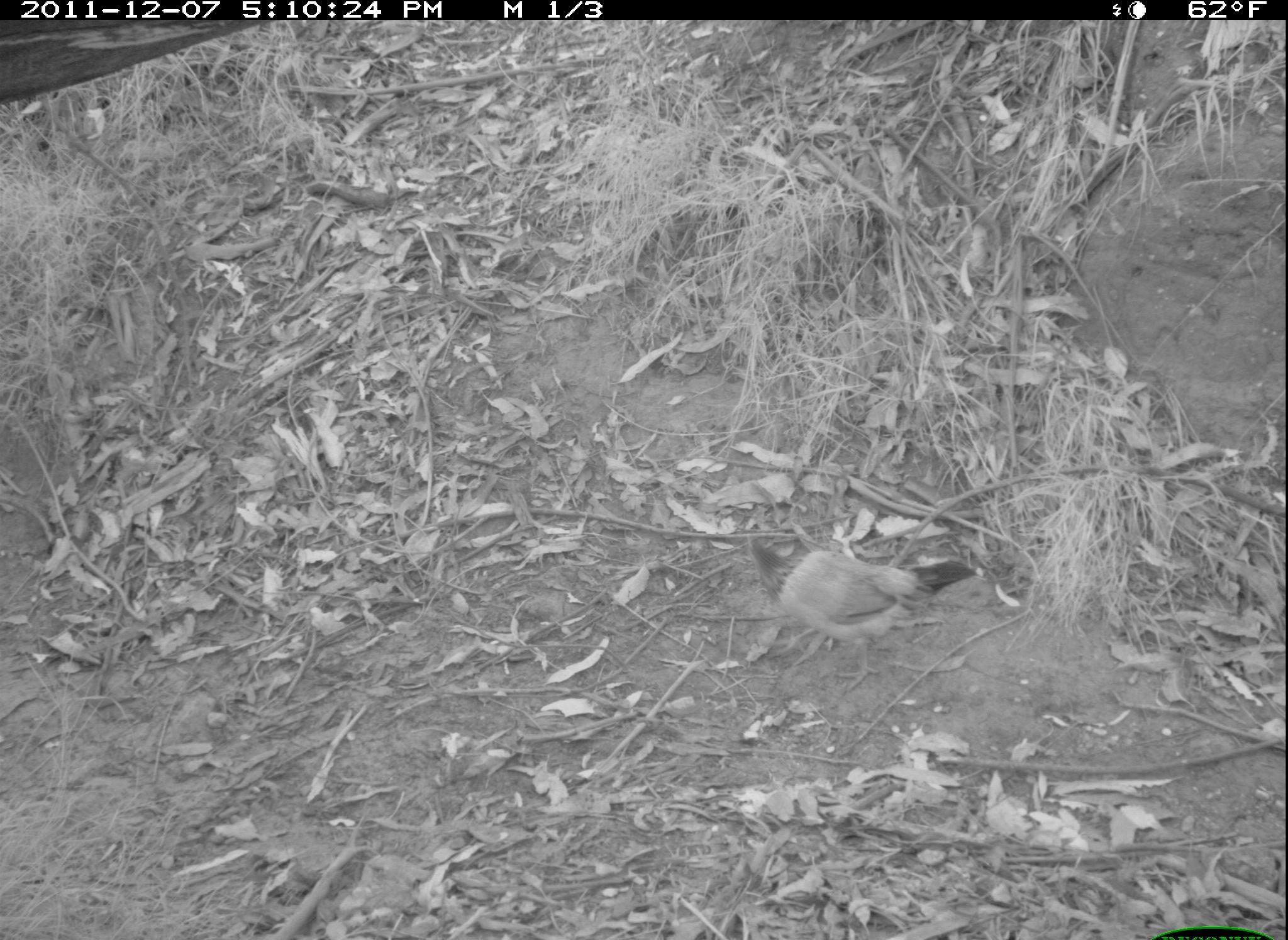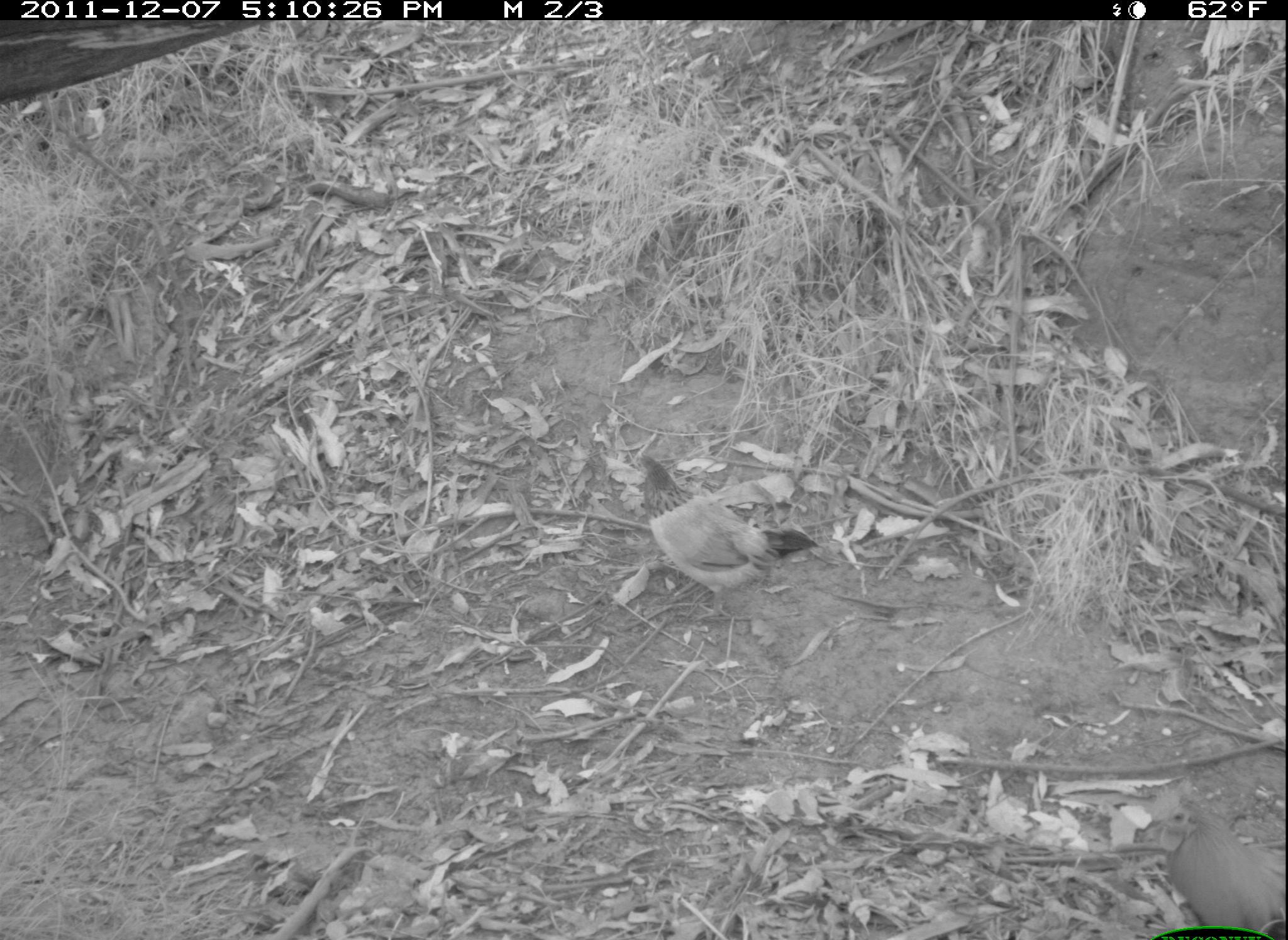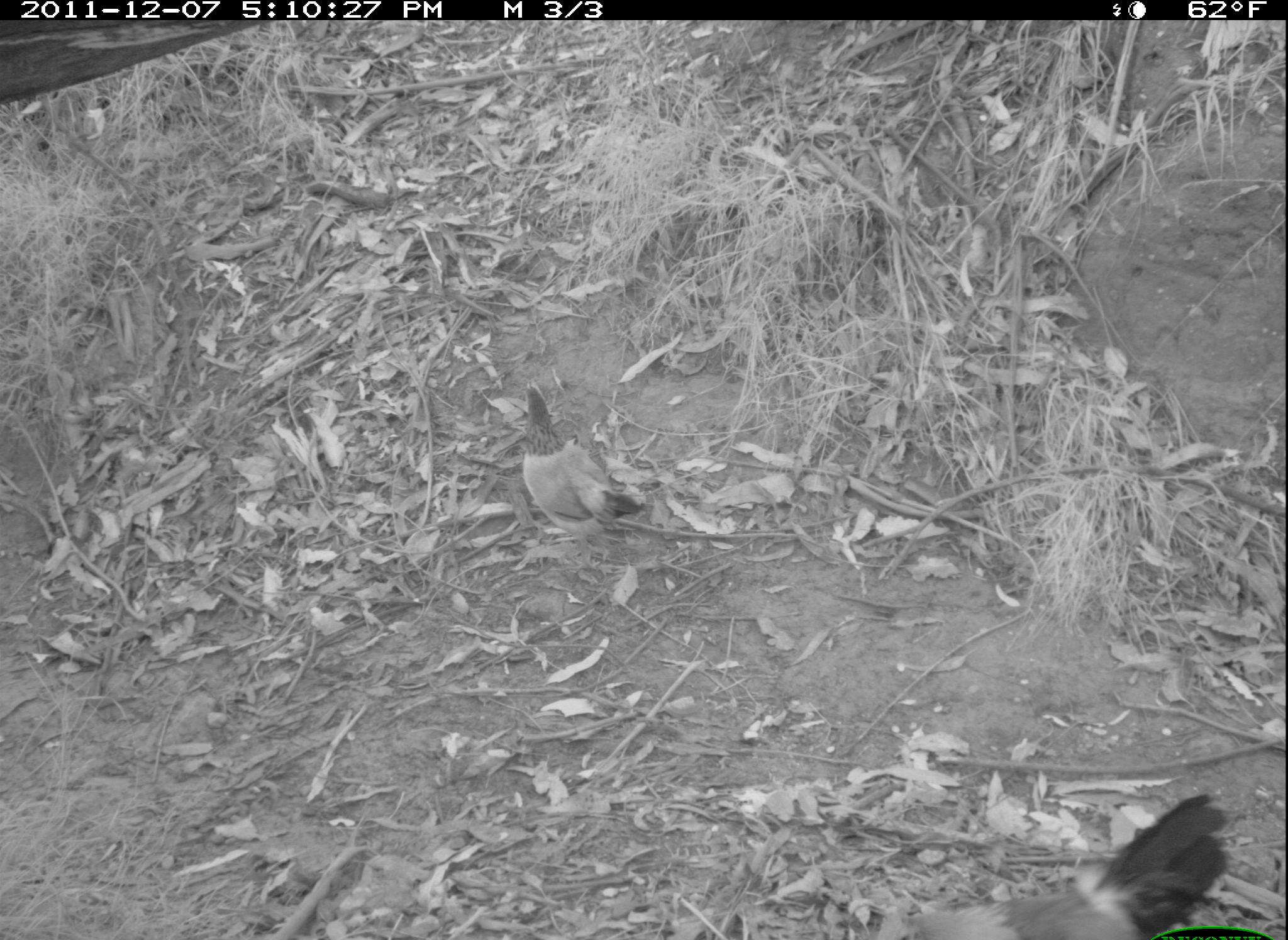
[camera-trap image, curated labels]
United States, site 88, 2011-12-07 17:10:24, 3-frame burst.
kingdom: Animalia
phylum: Chordata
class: Aves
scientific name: Aves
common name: bird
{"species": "bird (Aves)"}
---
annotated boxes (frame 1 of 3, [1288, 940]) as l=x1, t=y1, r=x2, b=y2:
bird: l=689, t=503, r=971, b=675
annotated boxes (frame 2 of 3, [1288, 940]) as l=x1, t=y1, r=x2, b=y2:
bird: l=612, t=449, r=816, b=625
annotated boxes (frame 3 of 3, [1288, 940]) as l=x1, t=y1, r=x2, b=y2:
bird: l=873, t=786, r=1235, b=937; l=501, t=367, r=660, b=540